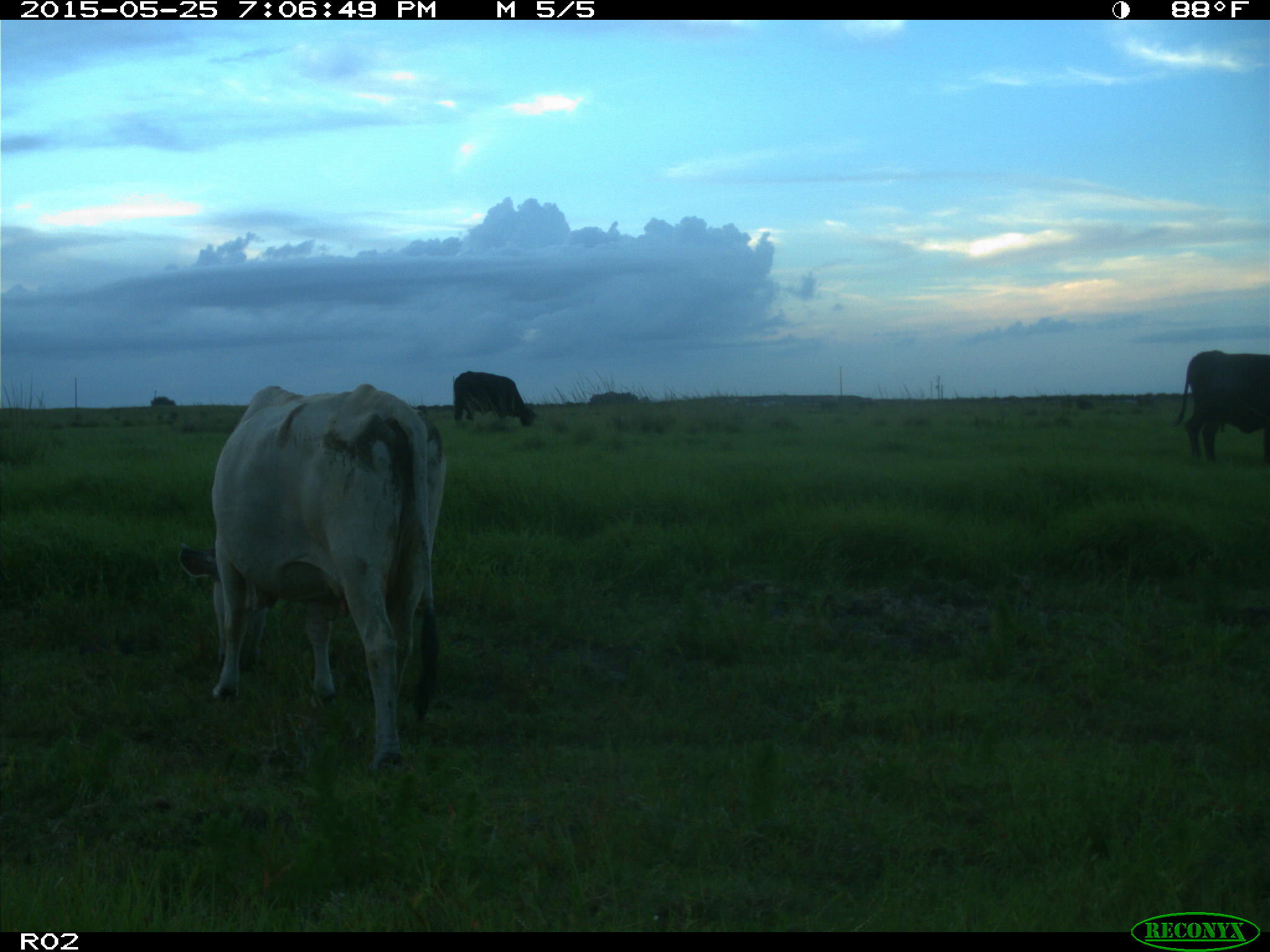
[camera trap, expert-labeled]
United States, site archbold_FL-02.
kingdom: Animalia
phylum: Chordata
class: Mammalia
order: Artiodactyla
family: Bovidae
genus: Bos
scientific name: Bos taurus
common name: domestic cow